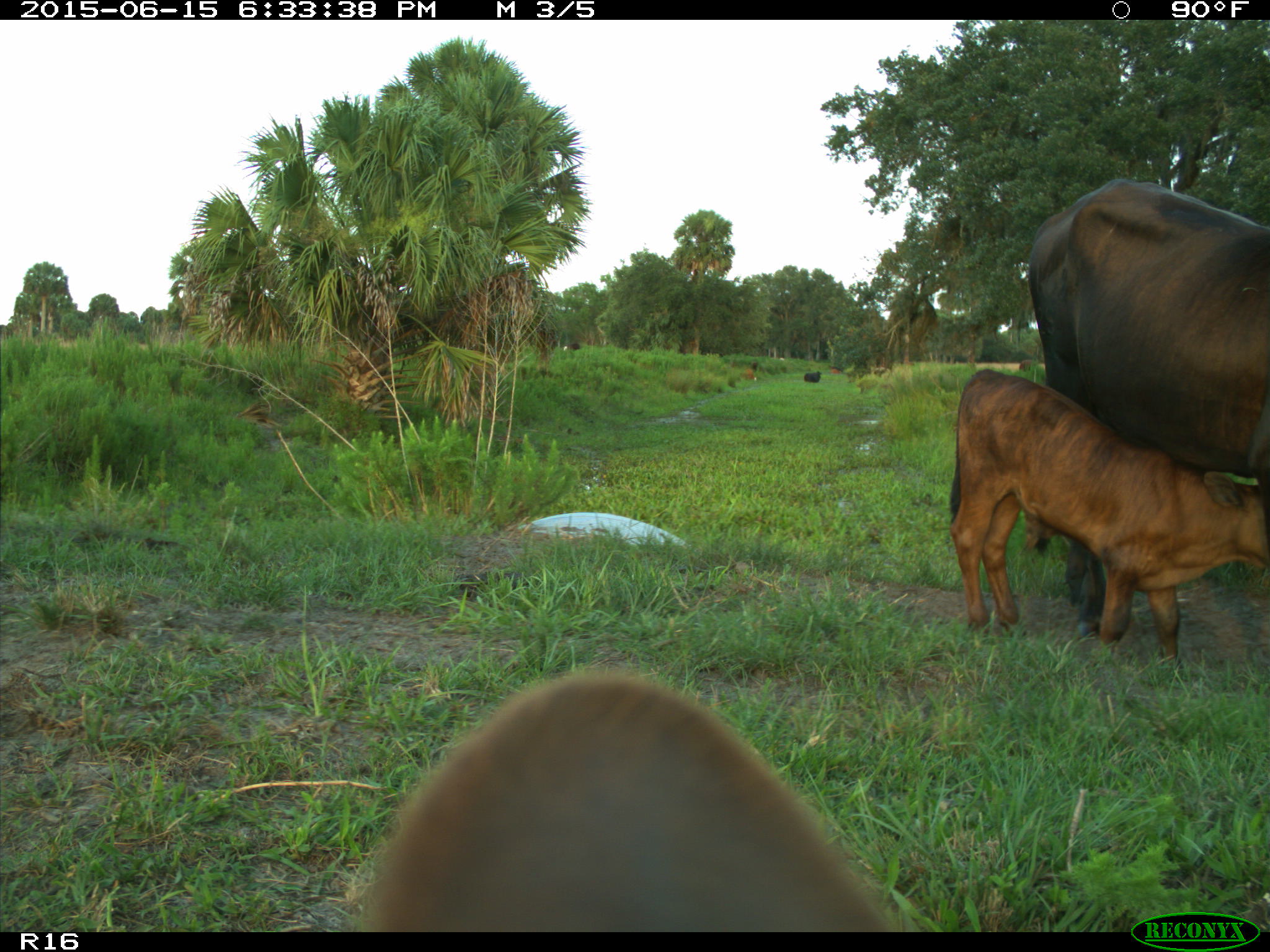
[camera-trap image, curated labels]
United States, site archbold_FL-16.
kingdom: Animalia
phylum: Chordata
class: Mammalia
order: Artiodactyla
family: Bovidae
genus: Bos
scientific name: Bos taurus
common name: domestic cow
Bos taurus (domestic cow).